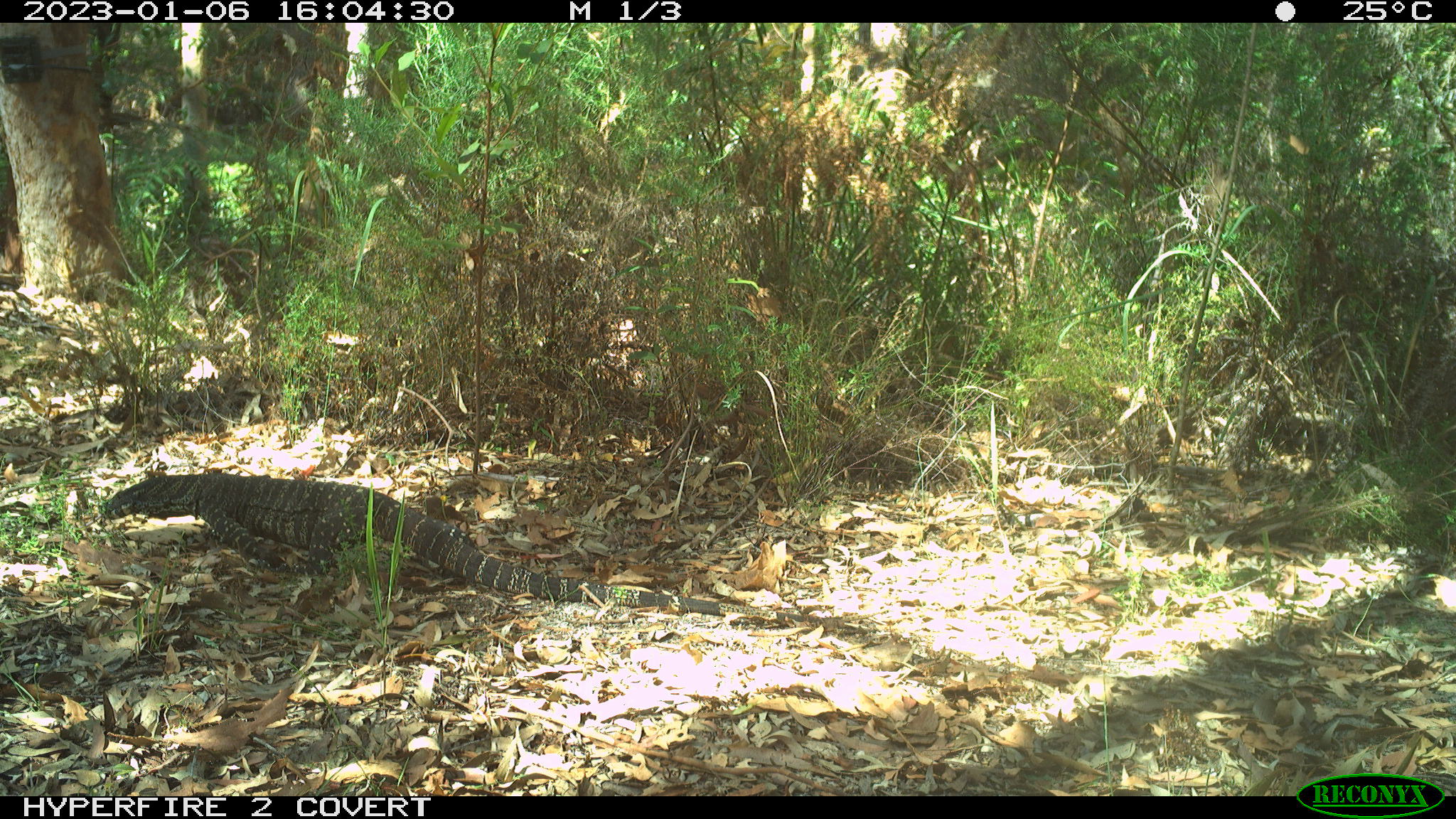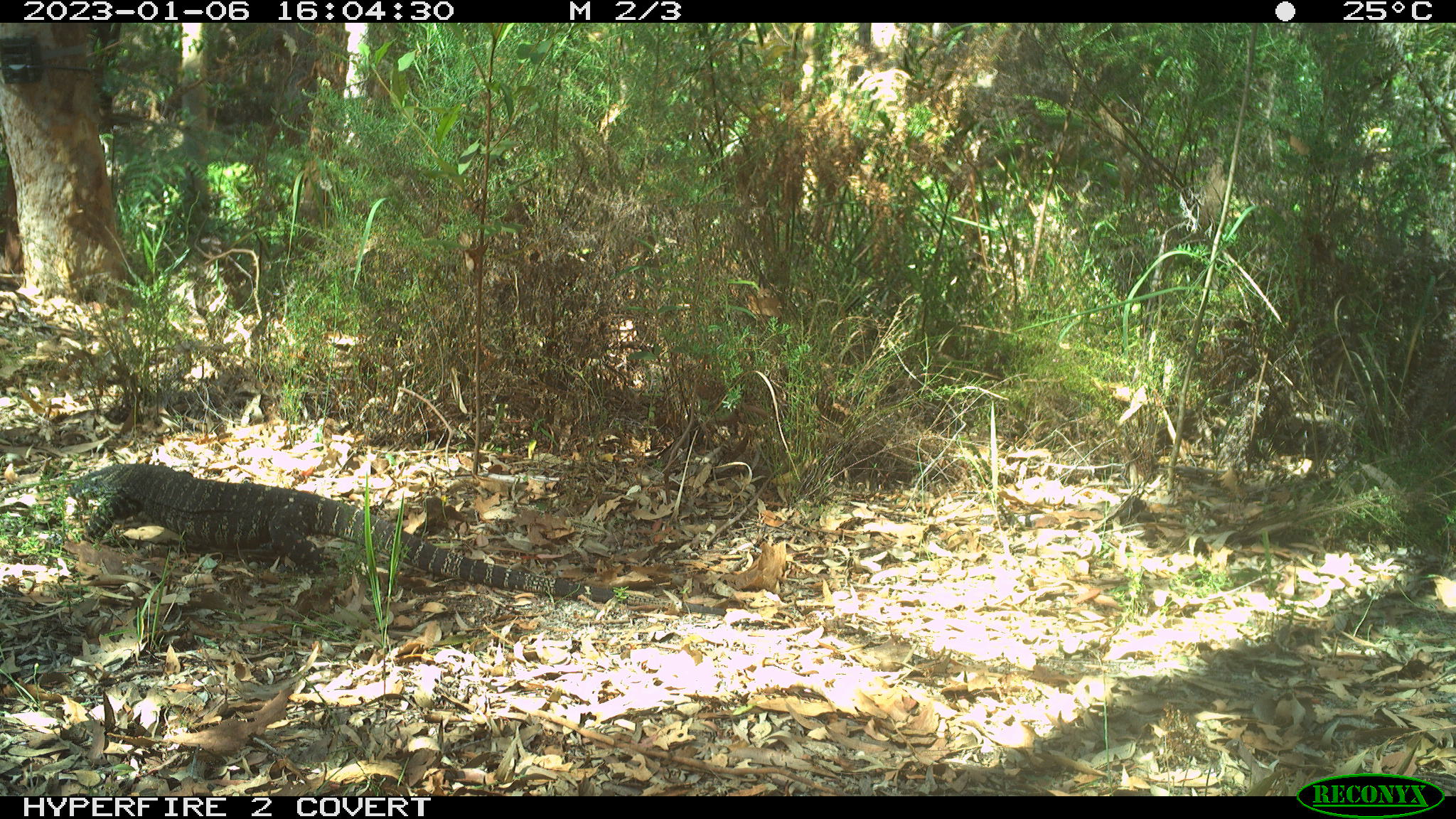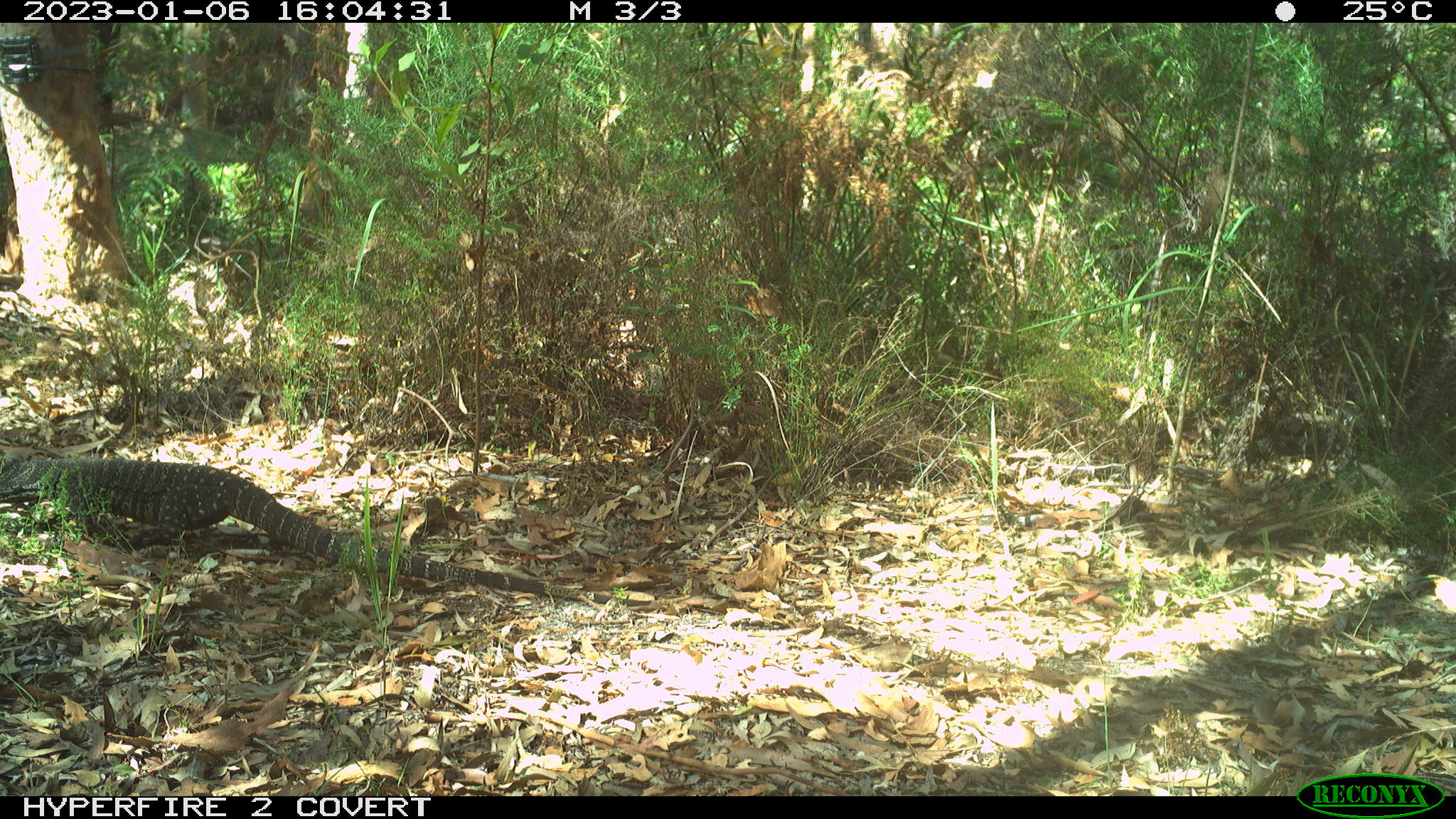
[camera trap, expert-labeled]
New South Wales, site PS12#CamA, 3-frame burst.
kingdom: Animalia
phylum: Chordata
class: Reptilia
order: Squamata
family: Varanidae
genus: Varanus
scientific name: Varanus varius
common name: lace monitor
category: goanna